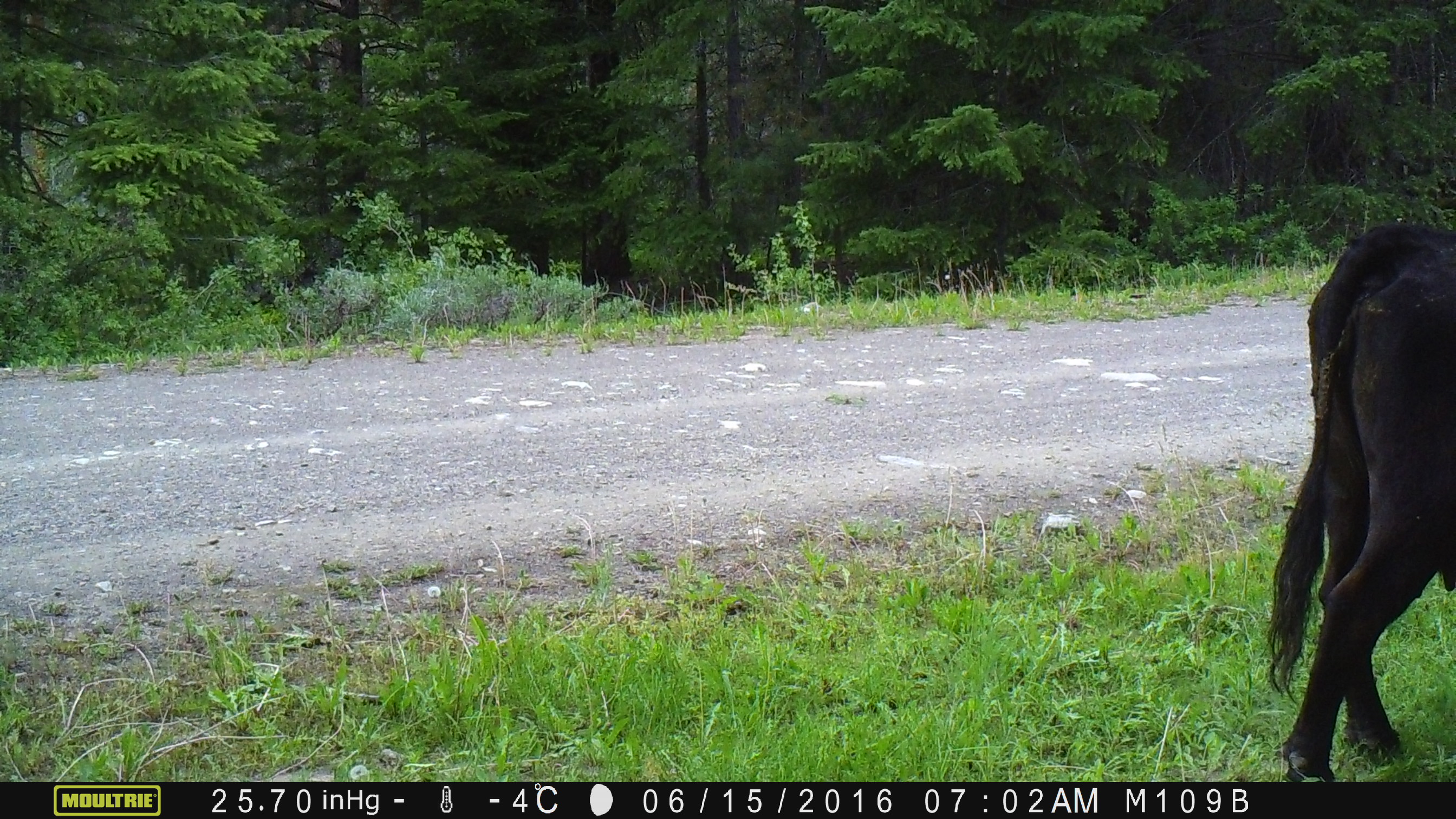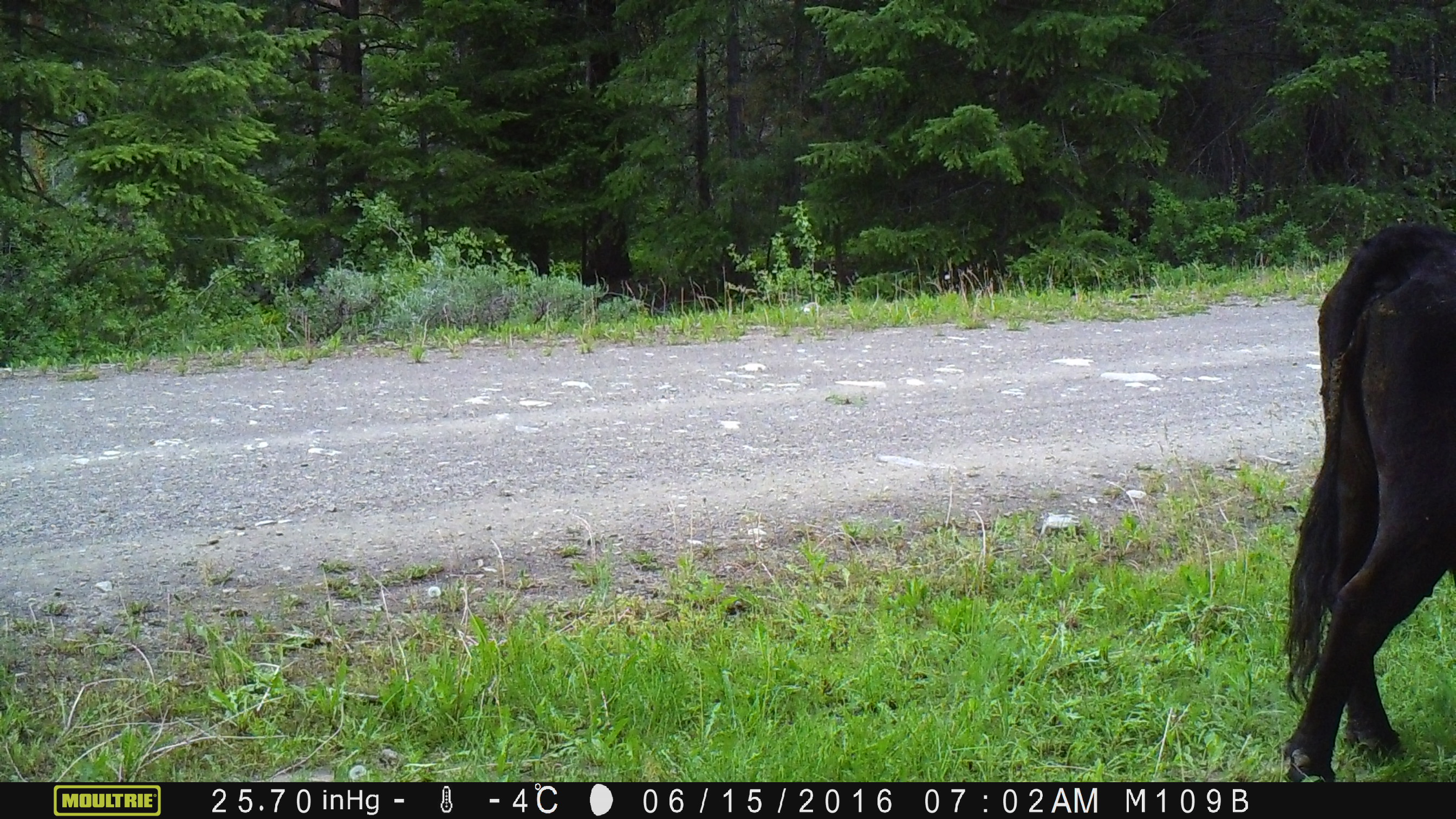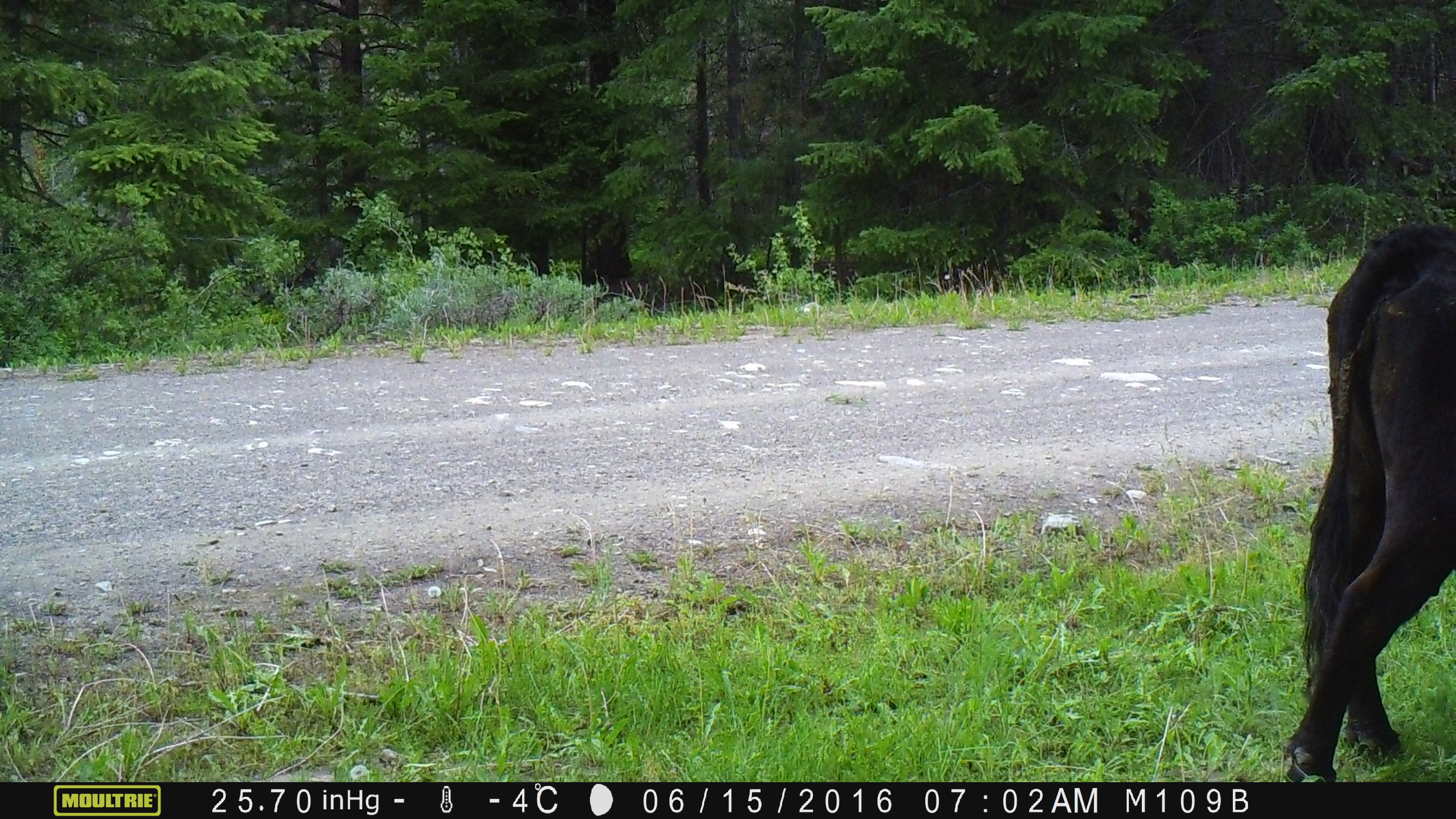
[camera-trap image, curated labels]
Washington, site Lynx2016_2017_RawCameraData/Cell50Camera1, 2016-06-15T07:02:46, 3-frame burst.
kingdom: Animalia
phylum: Chordata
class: Mammalia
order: Artiodactyla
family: Bovidae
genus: Bos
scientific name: Bos taurus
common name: domestic cattle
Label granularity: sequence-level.